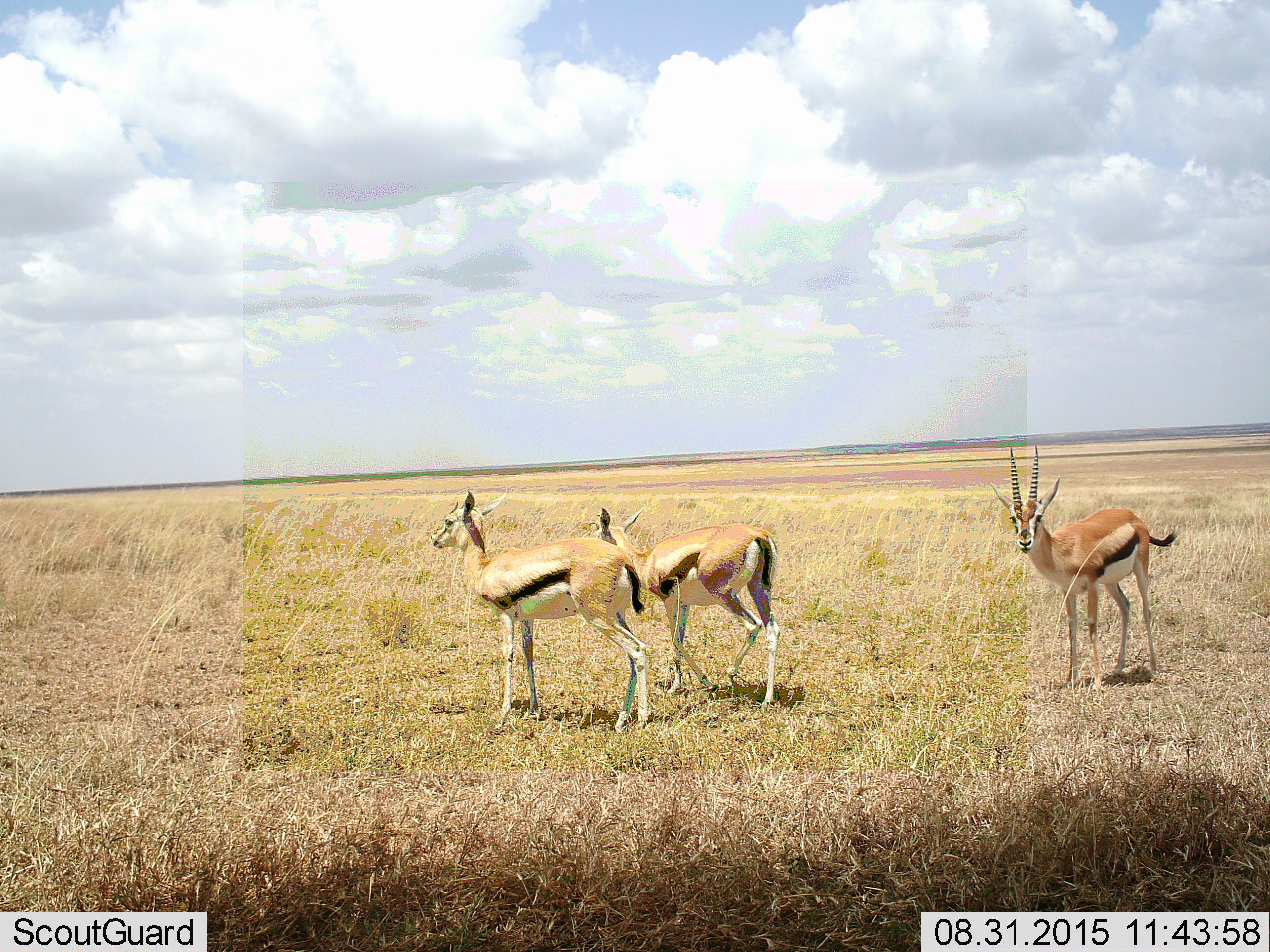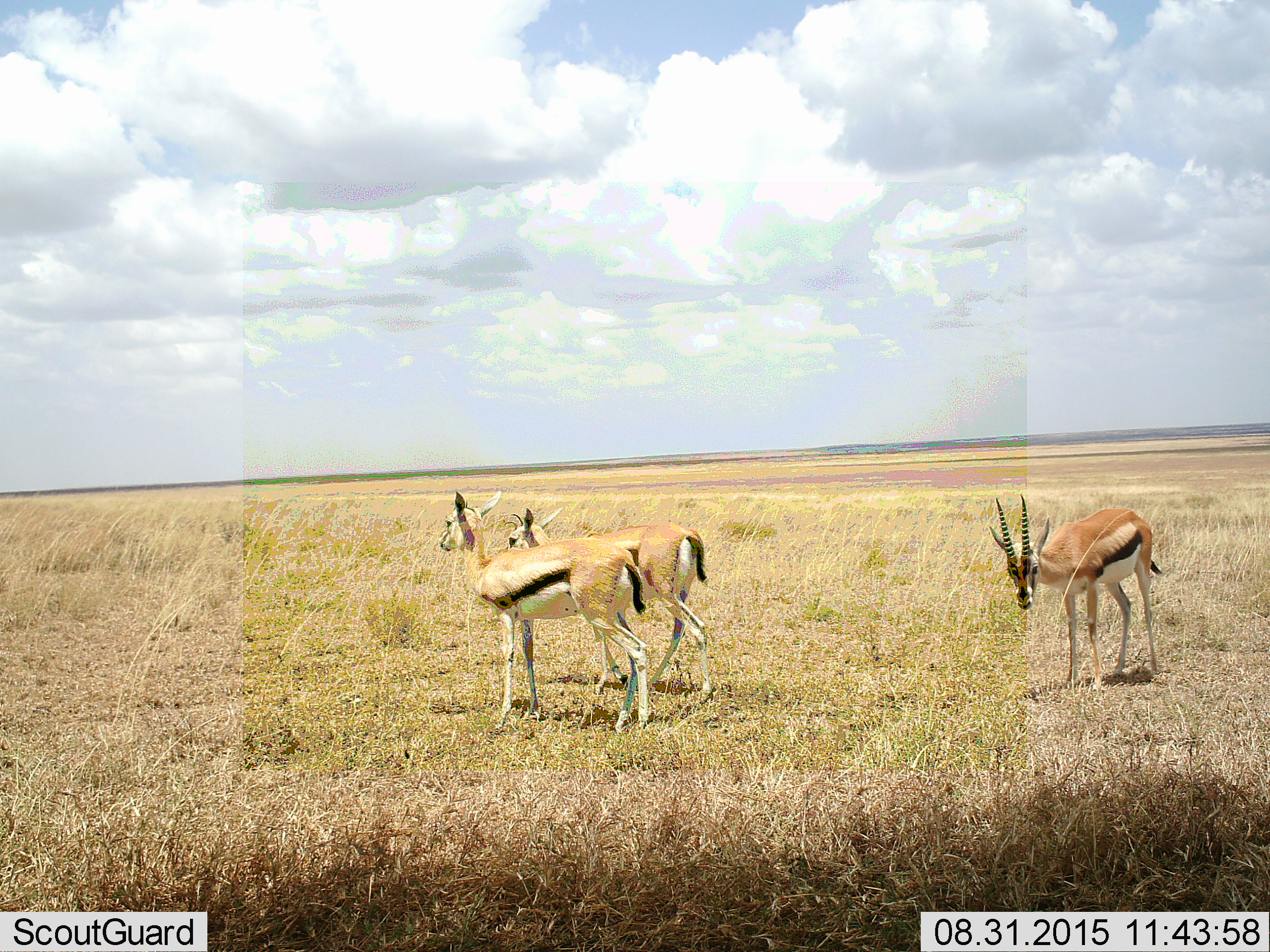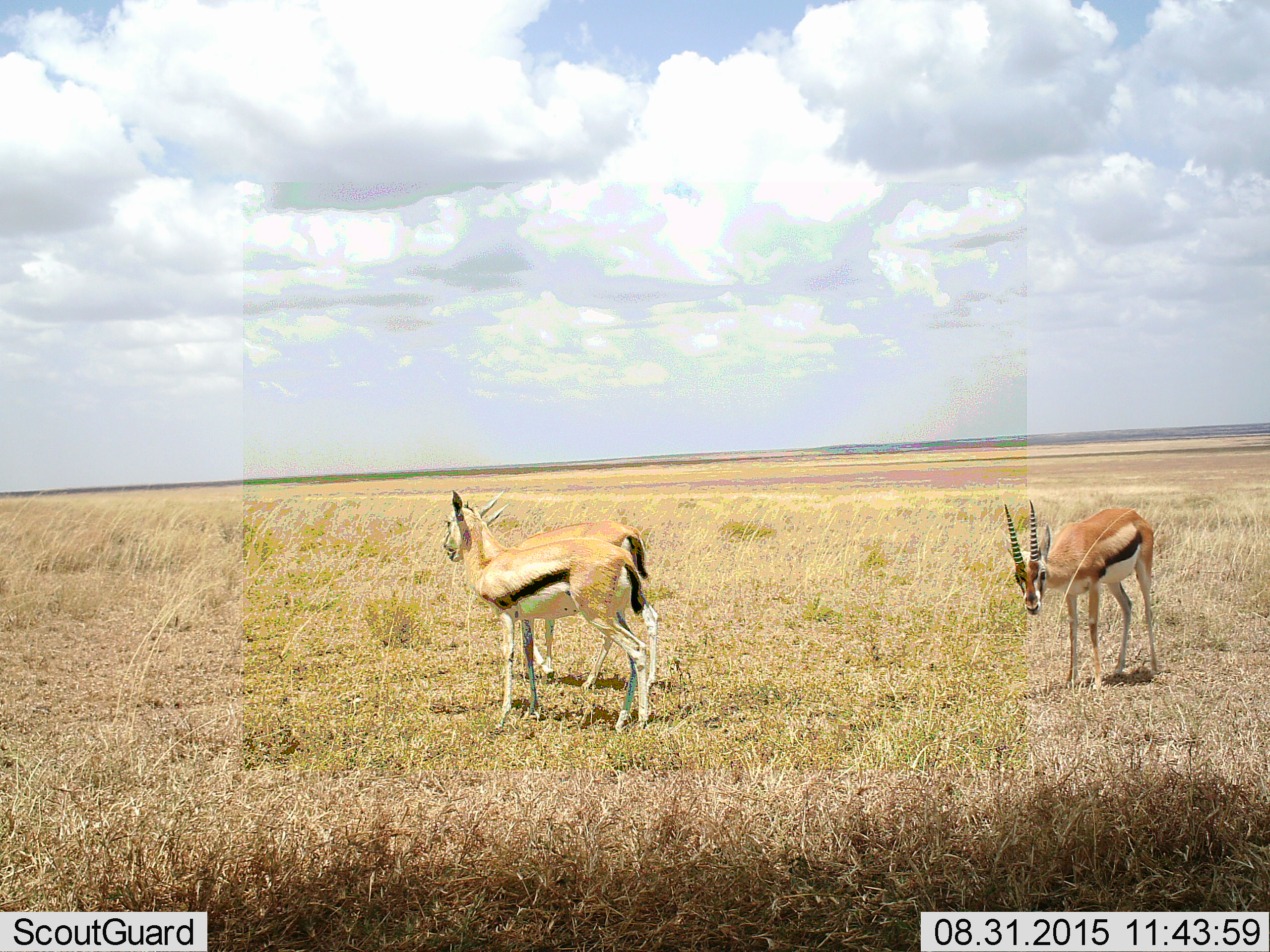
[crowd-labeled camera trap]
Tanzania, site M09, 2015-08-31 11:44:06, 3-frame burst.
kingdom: Animalia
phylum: Chordata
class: Mammalia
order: Artiodactyla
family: Bovidae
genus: Eudorcas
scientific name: Eudorcas thomsonii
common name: thomson's gazelle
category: gazellethomsons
Gazellethomsons (thomson's gazelle) (Eudorcas thomsonii), count 3. Behavior (volunteer vote fractions): standing 80%, resting 10%, moving 40%, interacting 0%. Young present (vote fraction): 10%. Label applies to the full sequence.